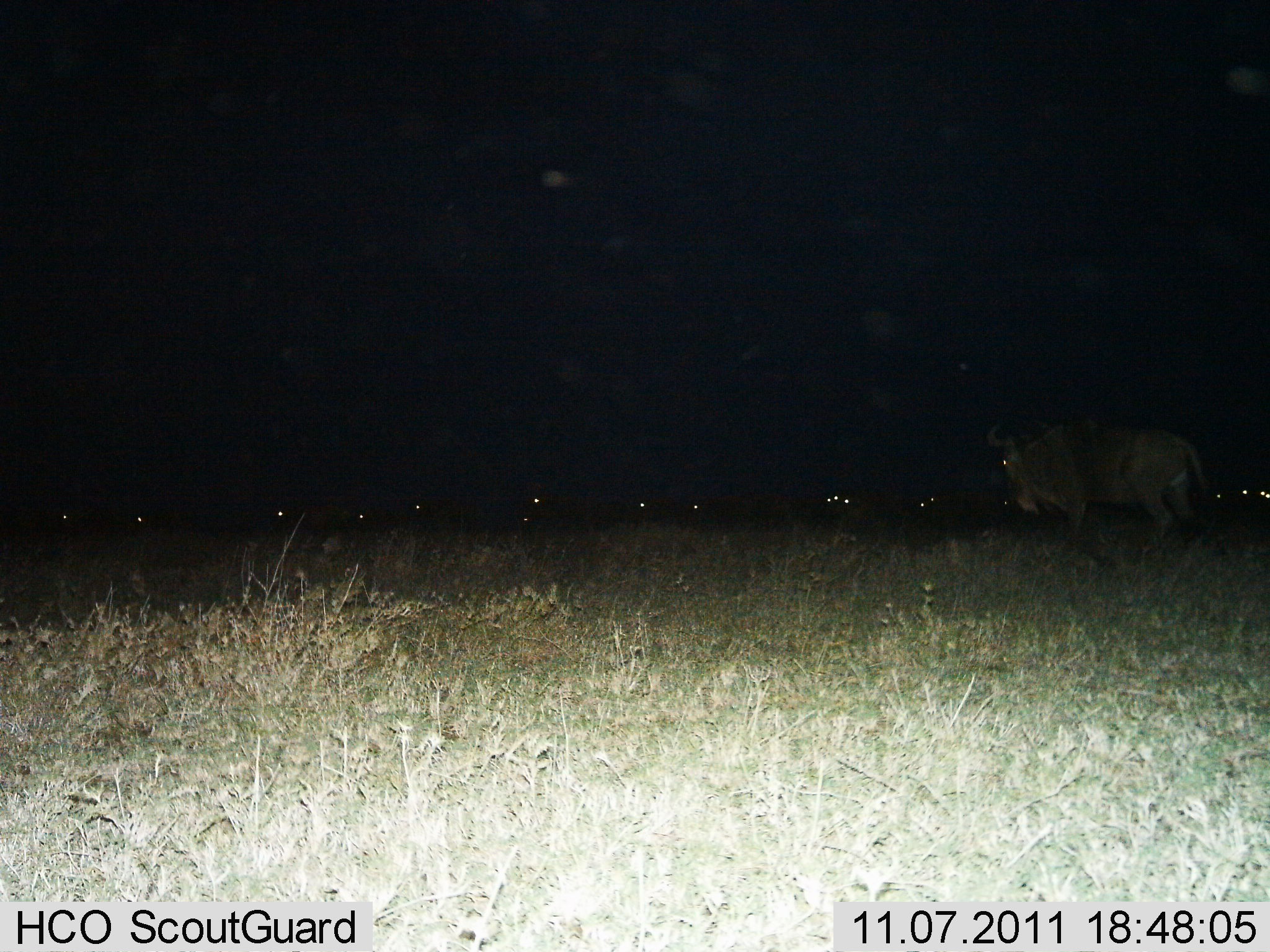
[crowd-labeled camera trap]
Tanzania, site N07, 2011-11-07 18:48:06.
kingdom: Animalia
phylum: Chordata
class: Mammalia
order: Artiodactyla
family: Bovidae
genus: Connochaetes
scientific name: Connochaetes taurinus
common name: blue wildebeest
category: wildebeest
Wildebeest (blue wildebeest) (Connochaetes taurinus), count 11-50. Behavior (volunteer vote fractions): standing 25%, resting 17%, moving 83%, interacting 0%. Young present (vote fraction): 0%. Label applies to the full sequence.